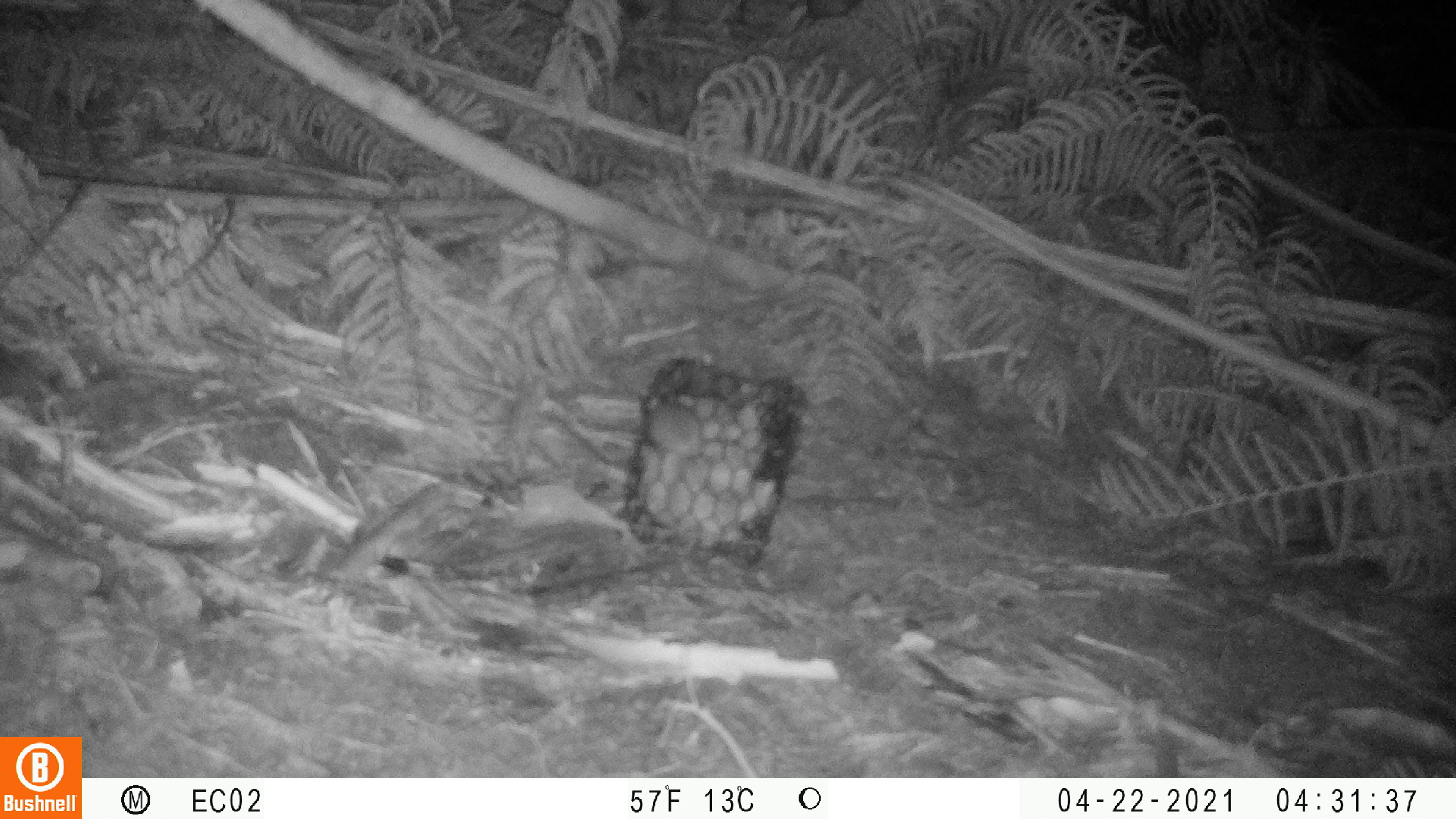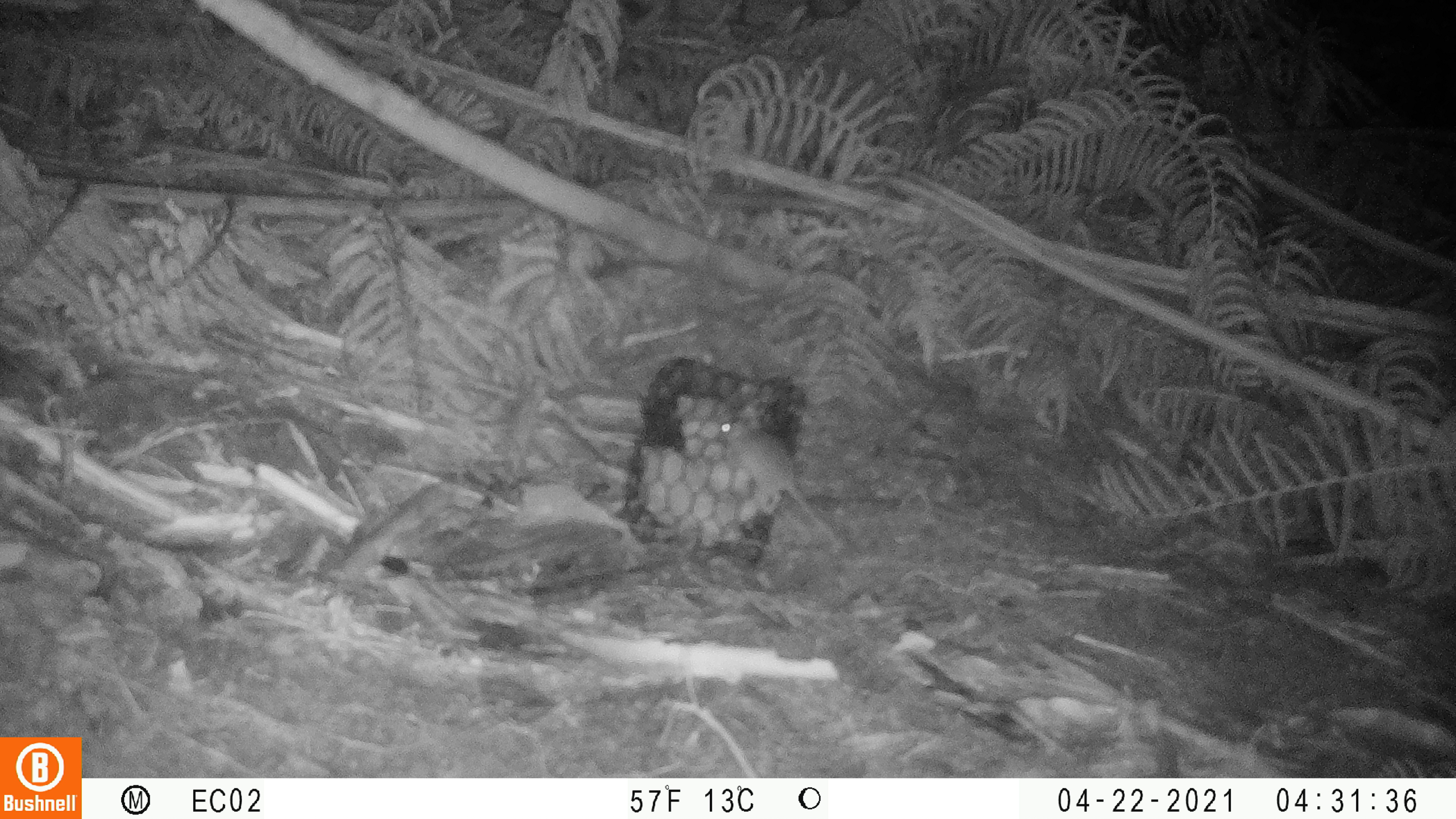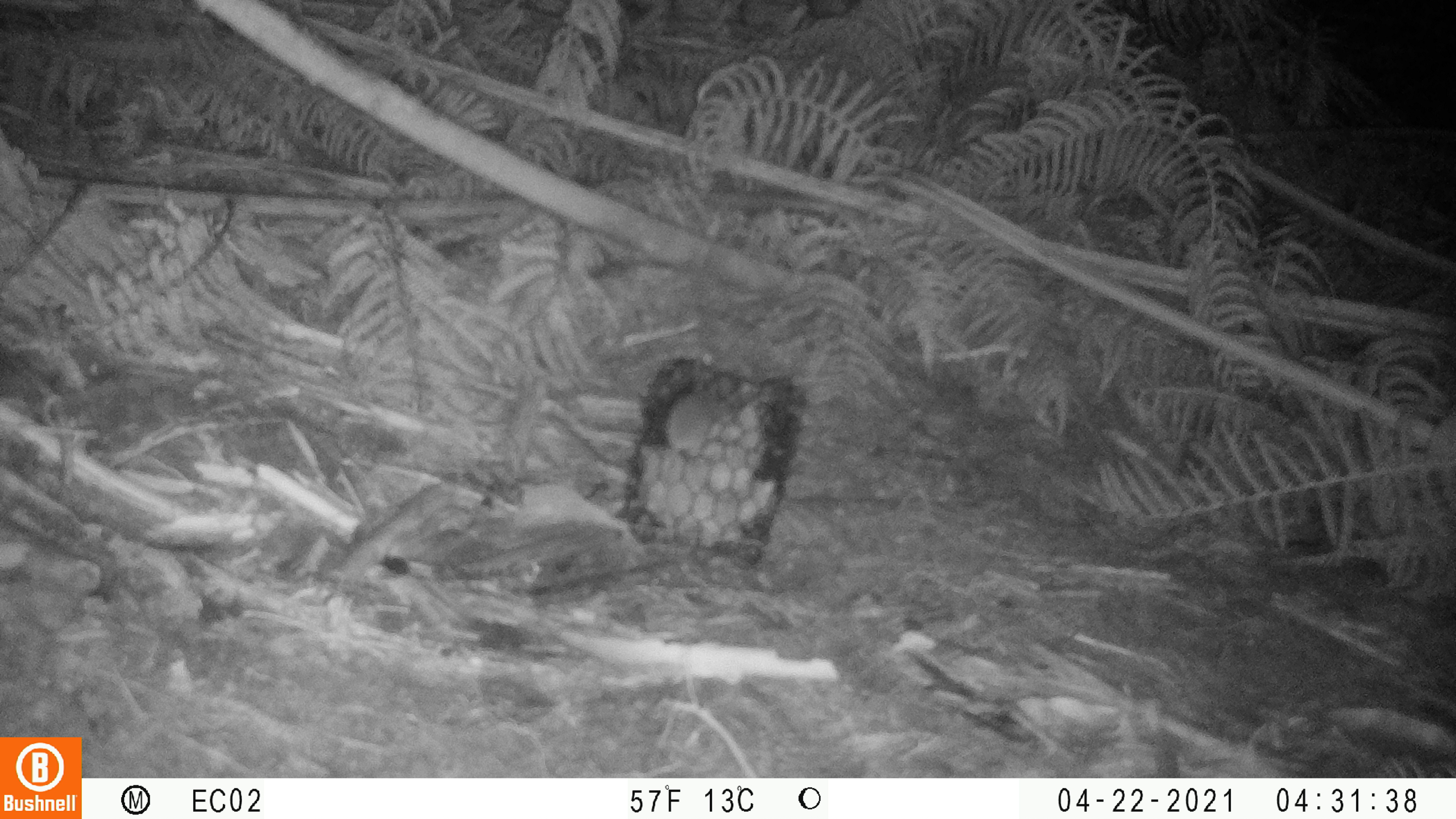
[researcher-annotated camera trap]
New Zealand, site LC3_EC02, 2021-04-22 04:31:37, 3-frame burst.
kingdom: Animalia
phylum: Chordata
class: Mammalia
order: Rodentia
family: Muridae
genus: Mus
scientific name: Mus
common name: mouse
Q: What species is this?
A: Mouse (Mus).